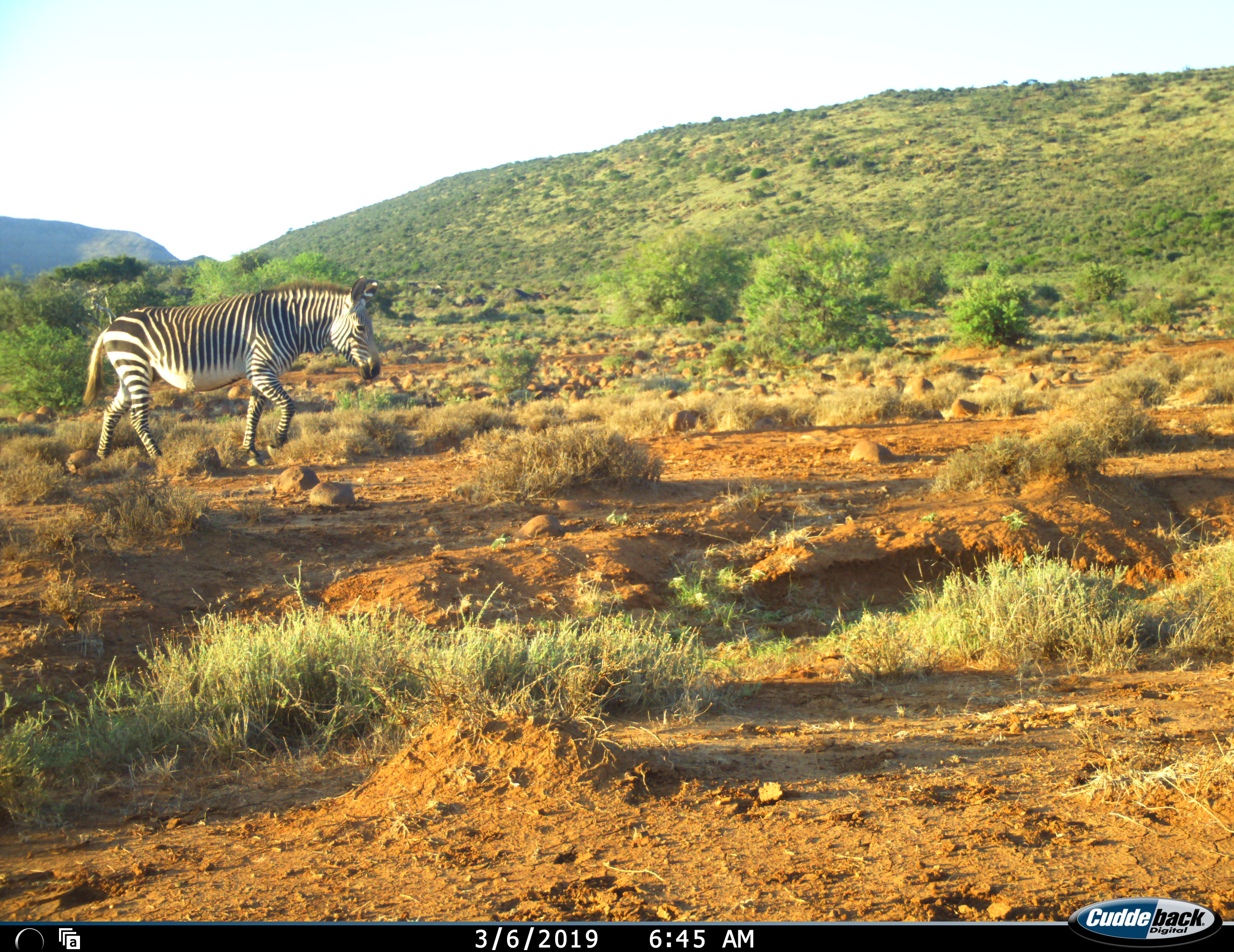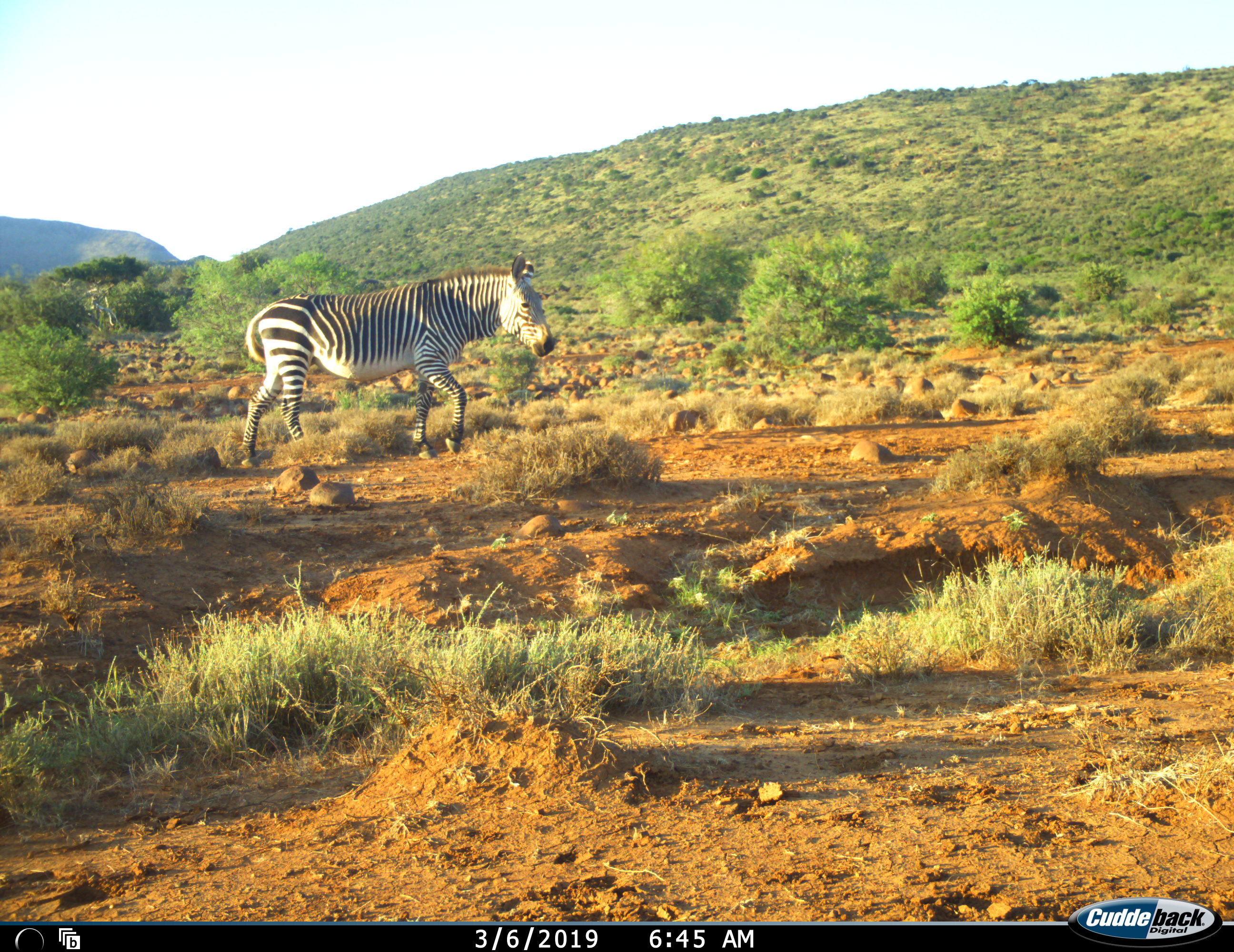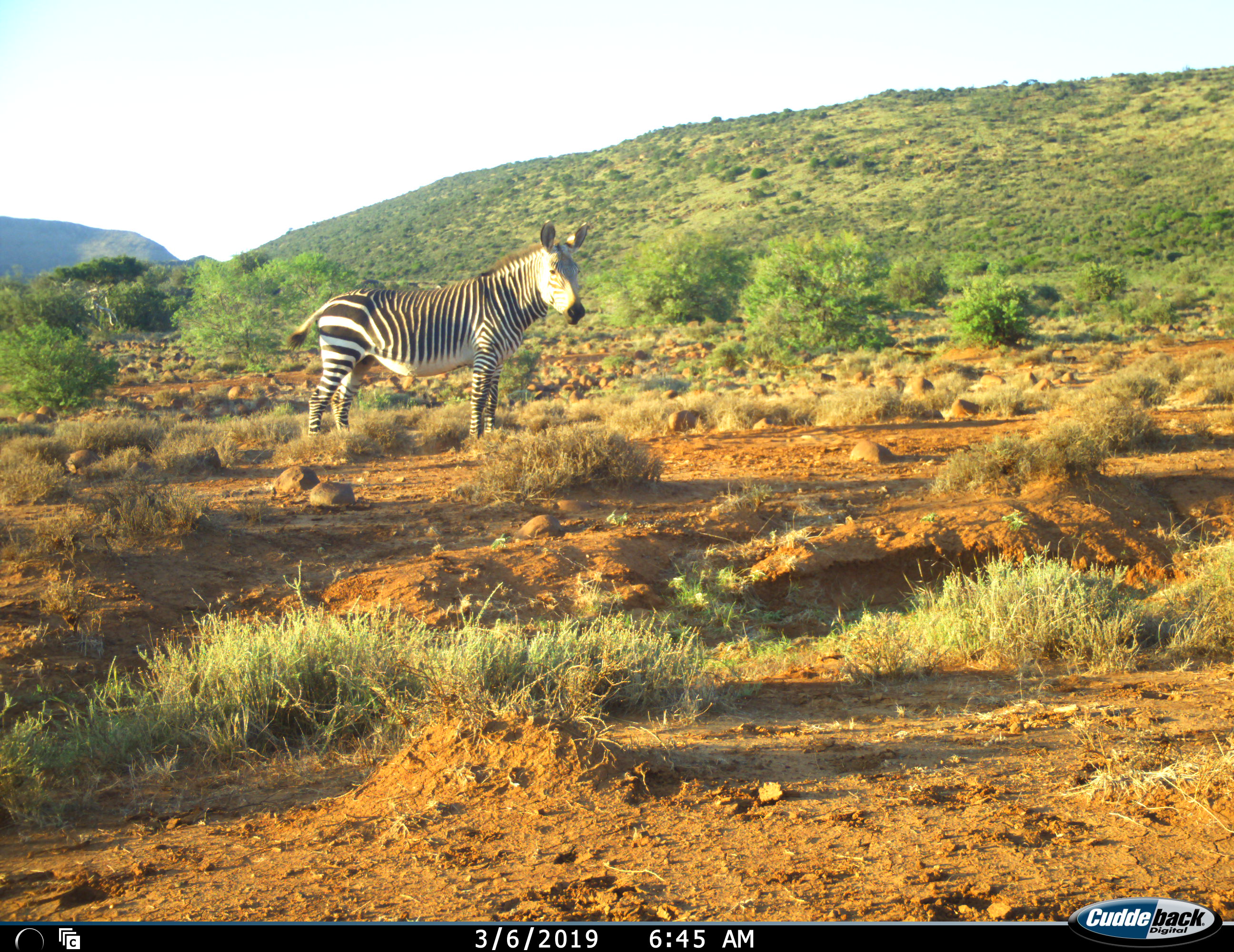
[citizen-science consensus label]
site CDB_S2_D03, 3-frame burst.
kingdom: Animalia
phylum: Chordata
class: Mammalia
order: Perissodactyla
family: Equidae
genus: Equus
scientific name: Equus zebra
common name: mountain zebra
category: zebramountain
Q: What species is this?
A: Zebramountain (mountain zebra) (Equus zebra).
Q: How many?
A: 1.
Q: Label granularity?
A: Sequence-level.